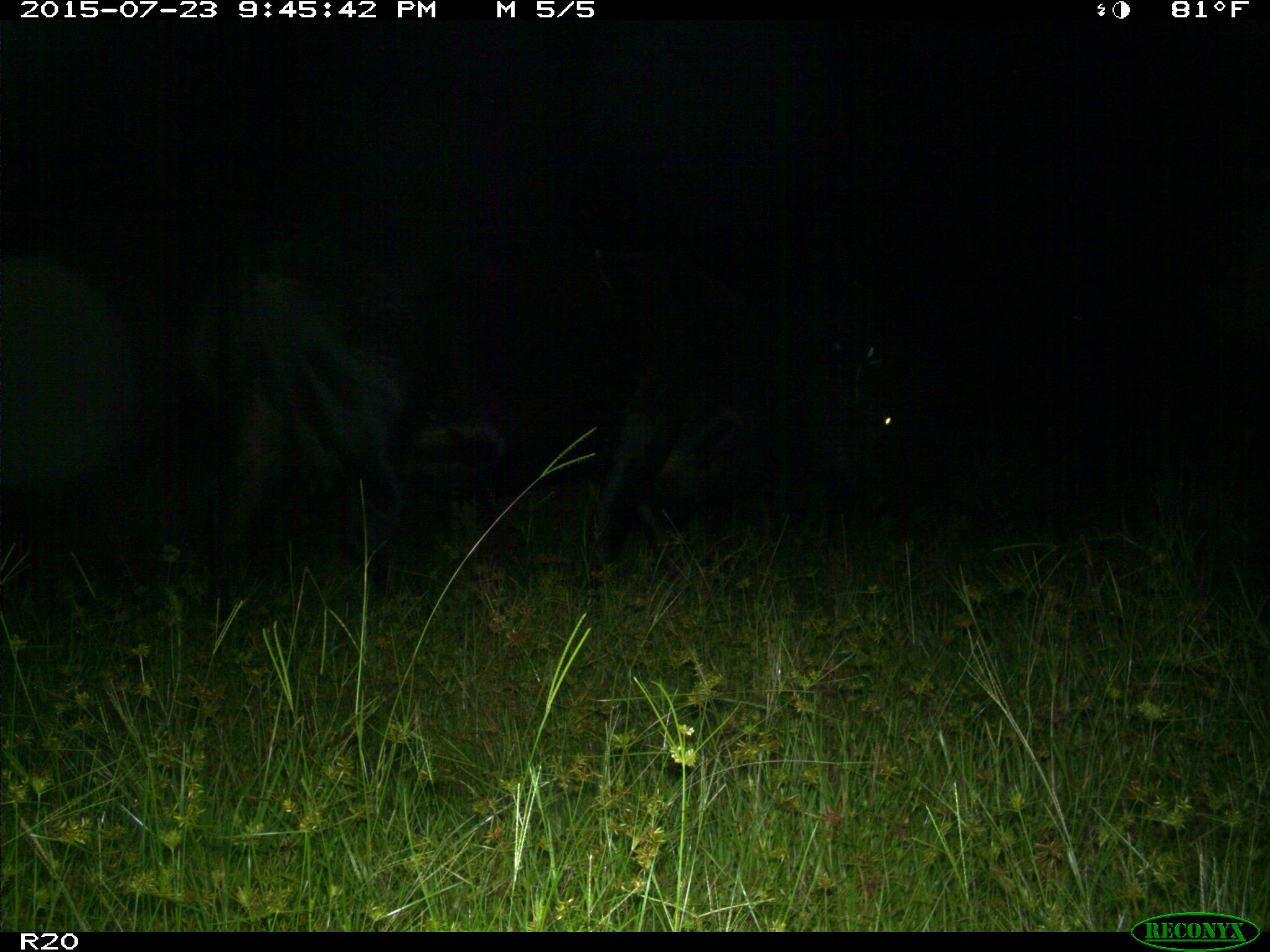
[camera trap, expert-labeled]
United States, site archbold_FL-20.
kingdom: Animalia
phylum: Chordata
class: Mammalia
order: Artiodactyla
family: Bovidae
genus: Bos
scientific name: Bos taurus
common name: domestic cow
Bos taurus (domestic cow).